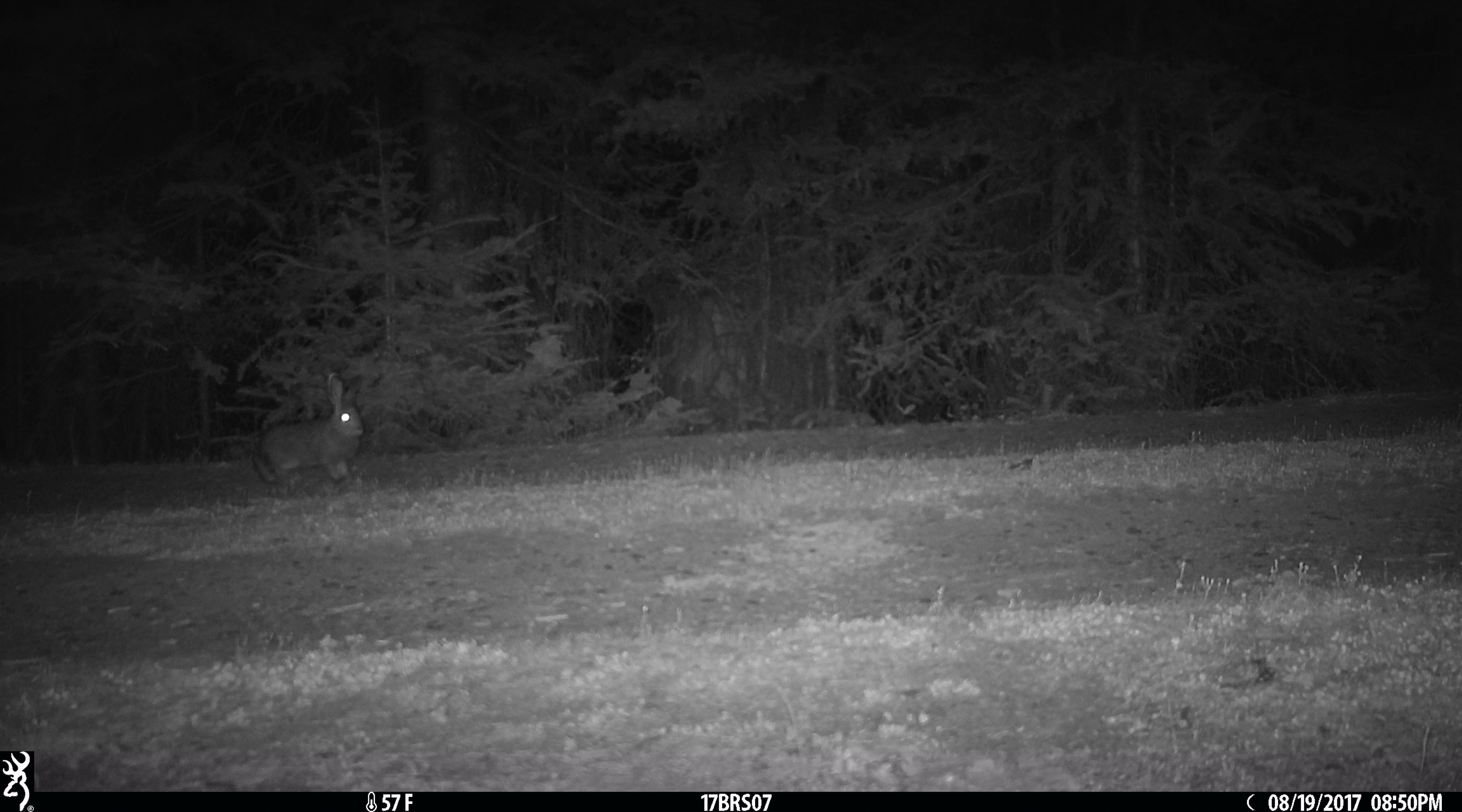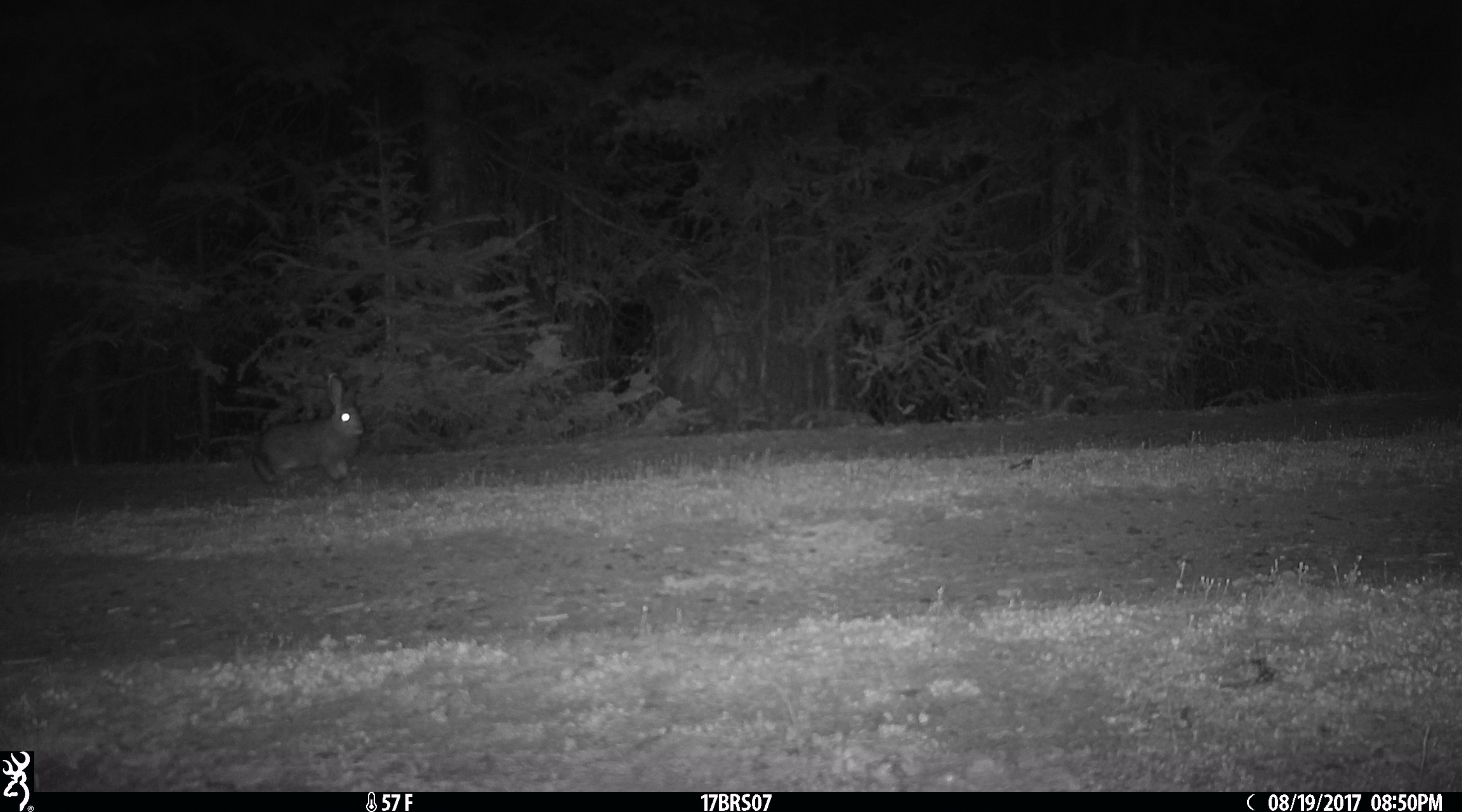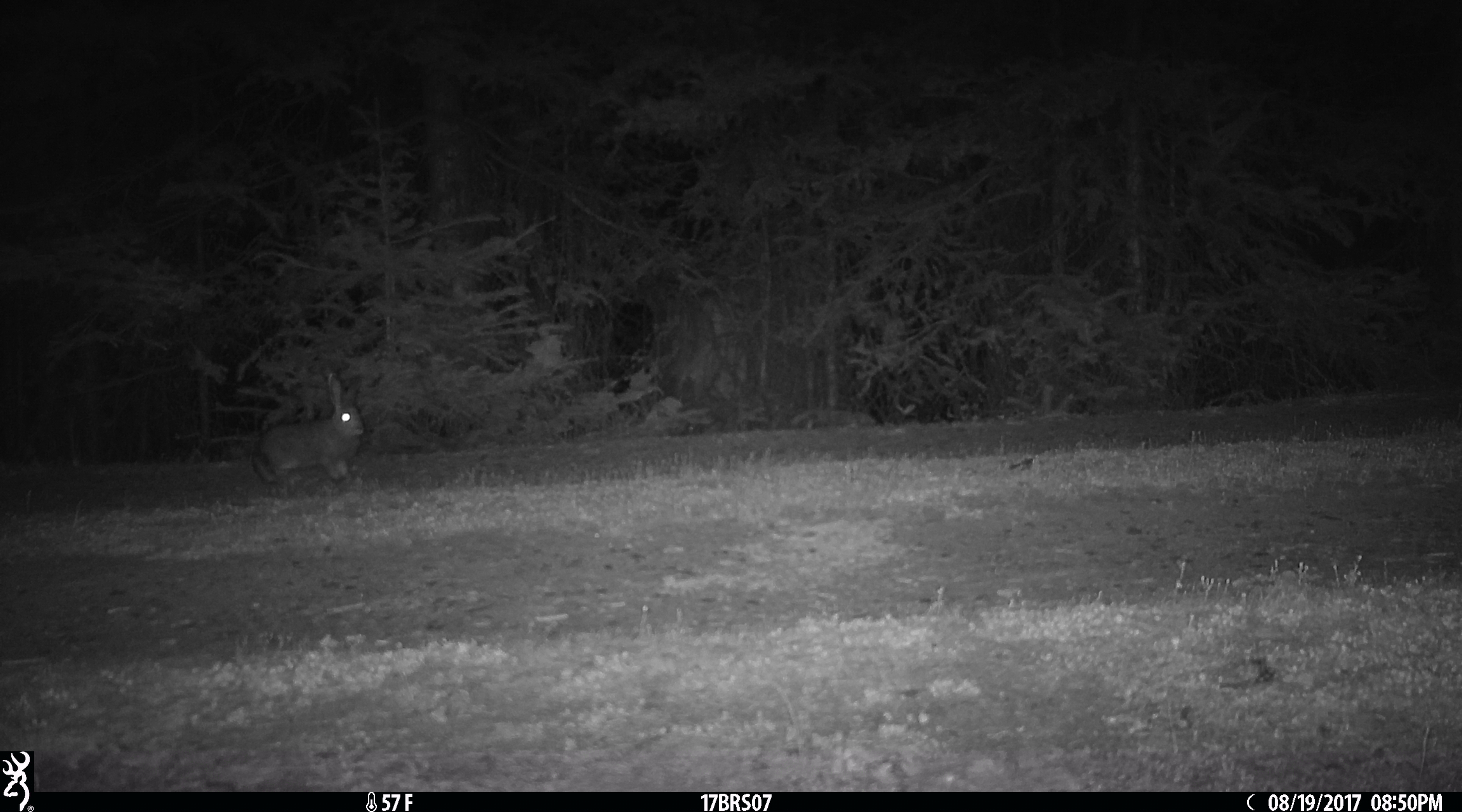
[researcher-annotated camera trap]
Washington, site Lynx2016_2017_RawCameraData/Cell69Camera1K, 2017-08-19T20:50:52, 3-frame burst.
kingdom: Animalia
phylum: Chordata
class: Mammalia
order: Lagomorpha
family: Leporidae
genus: Lepus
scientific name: Lepus americanus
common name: snowshoe hare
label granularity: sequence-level